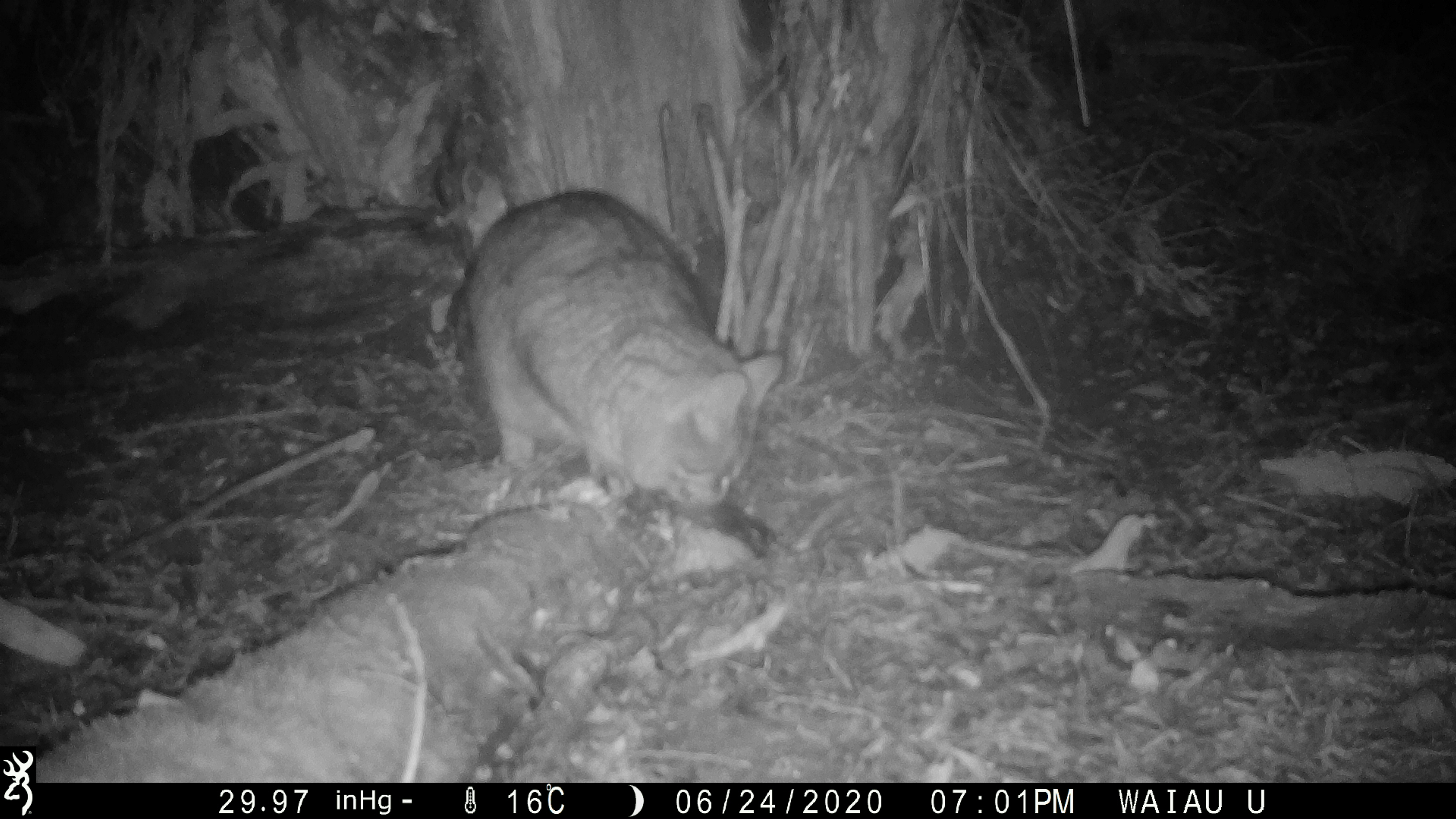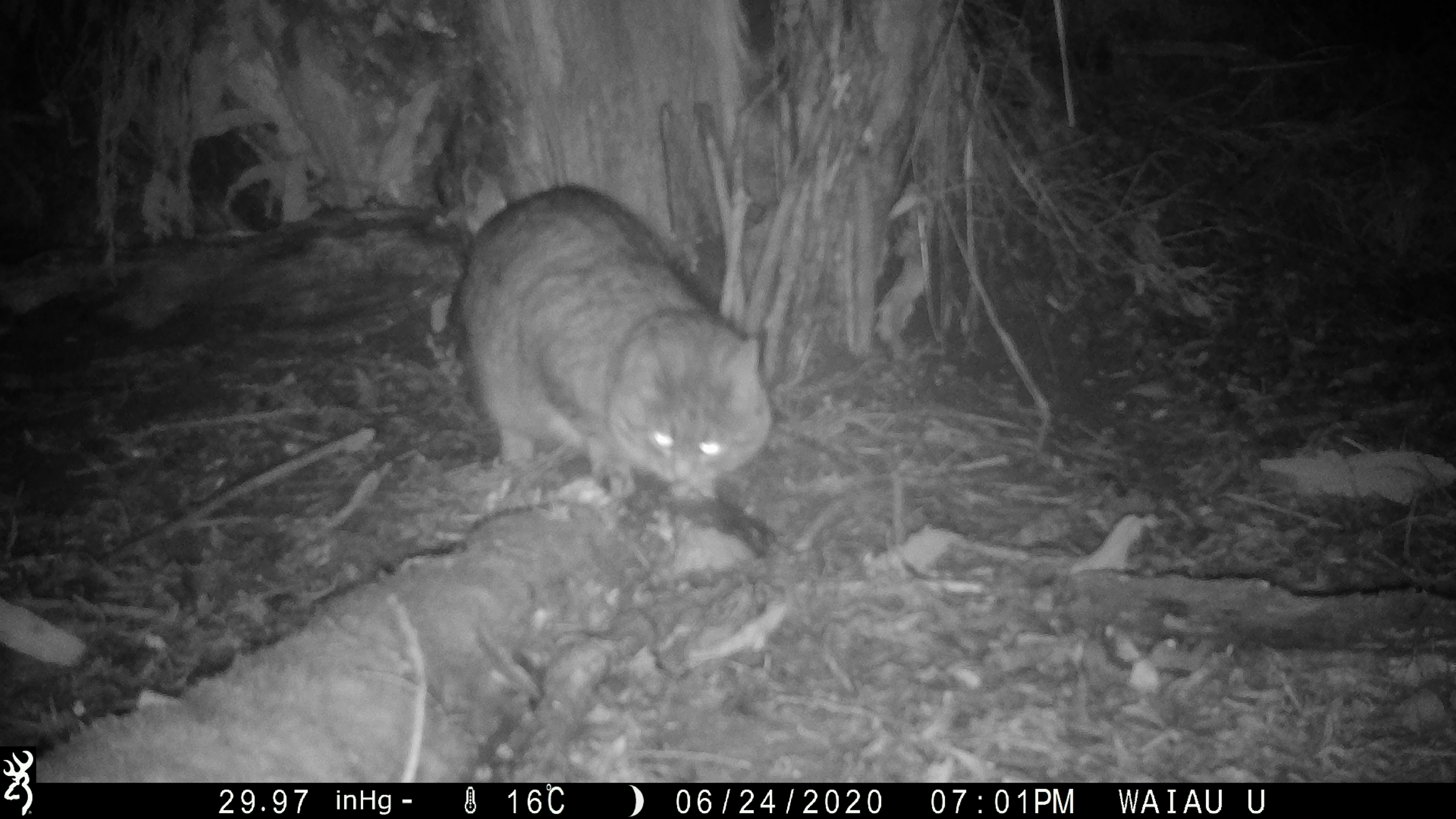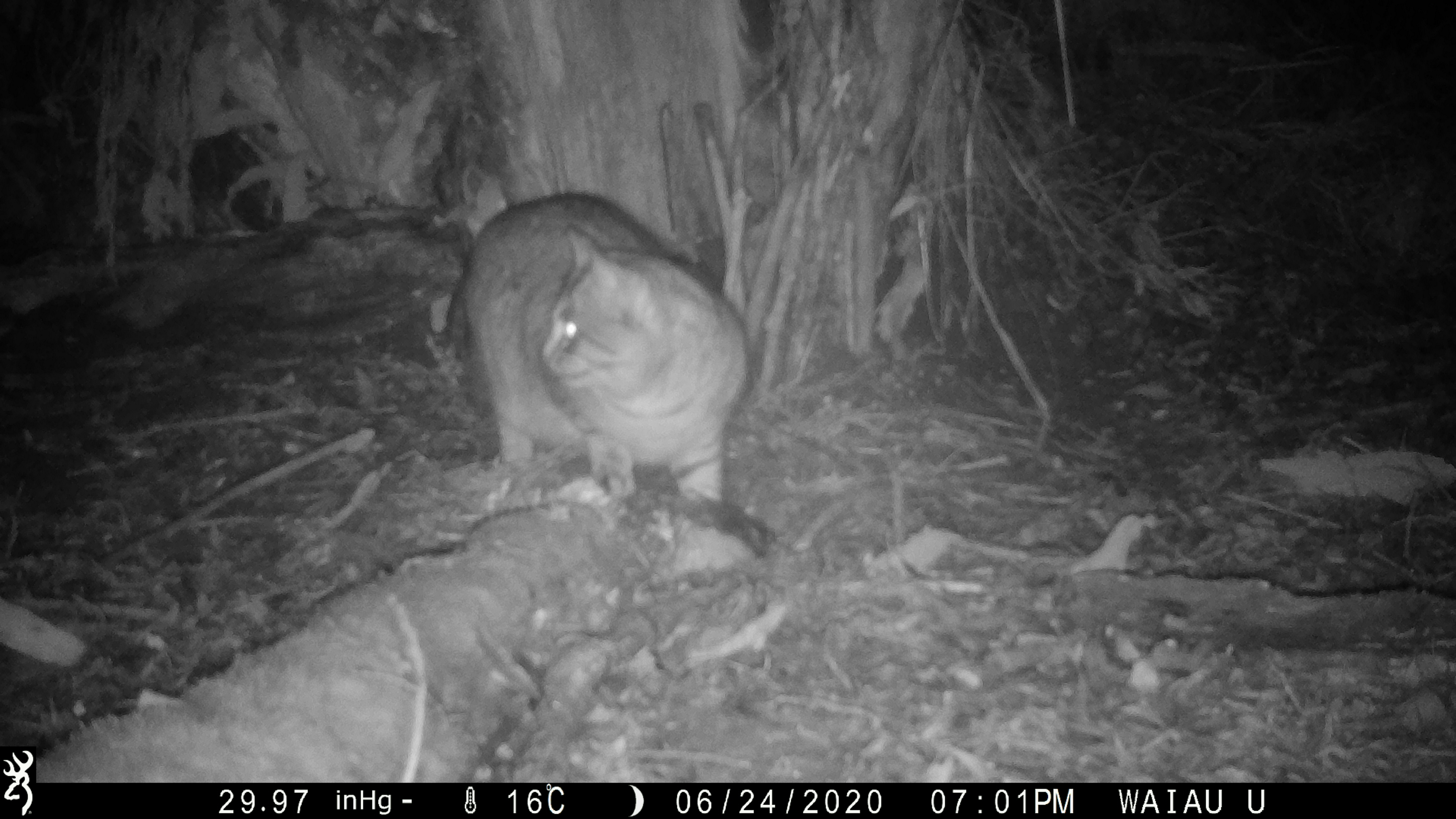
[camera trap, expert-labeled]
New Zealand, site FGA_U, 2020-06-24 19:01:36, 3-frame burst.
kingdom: Animalia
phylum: Chordata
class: Mammalia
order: Carnivora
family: Felidae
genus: Felis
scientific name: Felis catus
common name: domestic cat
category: cat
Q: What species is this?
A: Cat (domestic cat) (Felis catus).